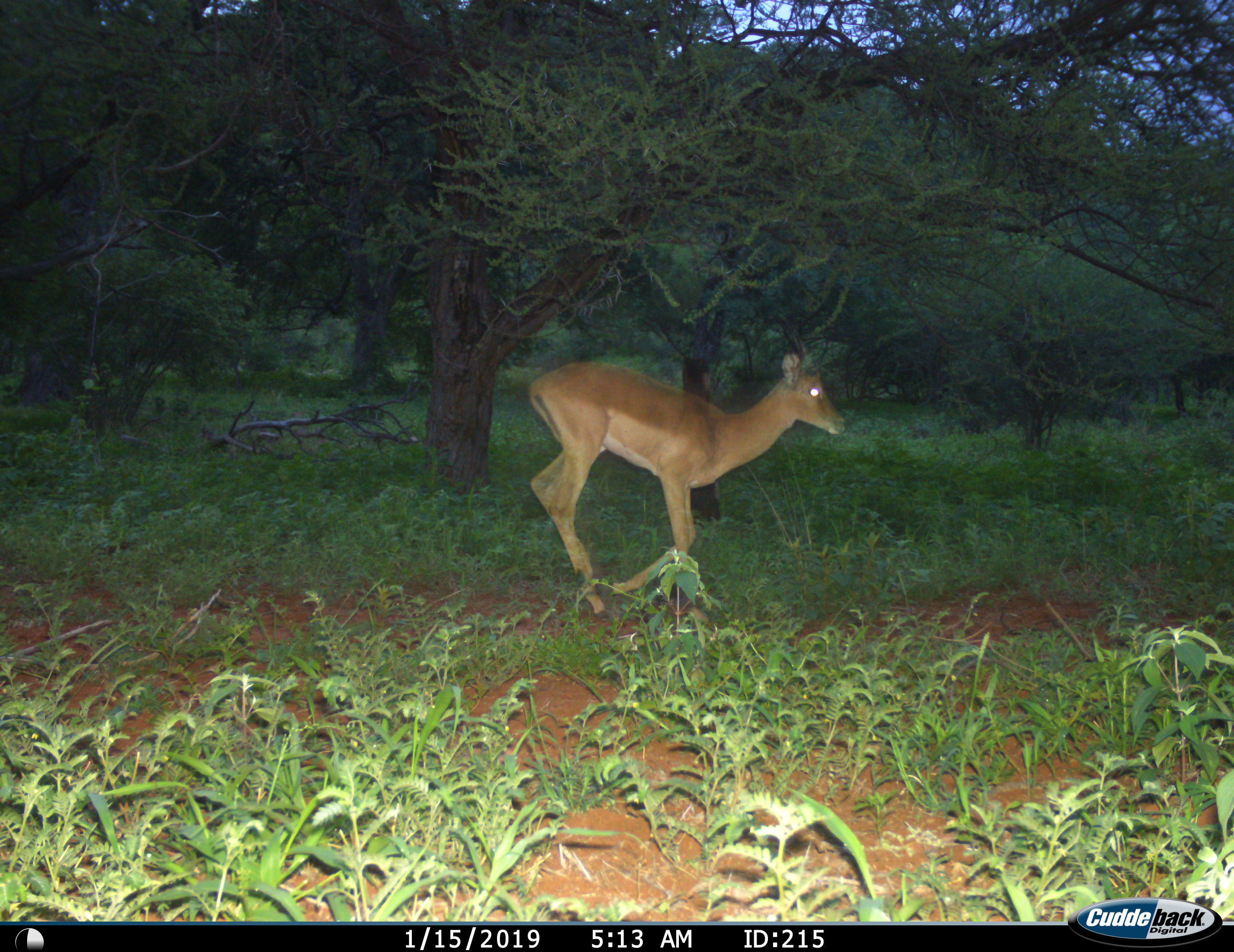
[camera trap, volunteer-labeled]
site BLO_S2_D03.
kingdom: Animalia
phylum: Chordata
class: Mammalia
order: Artiodactyla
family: Bovidae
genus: Aepyceros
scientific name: Aepyceros melampus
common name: impala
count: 1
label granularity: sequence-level